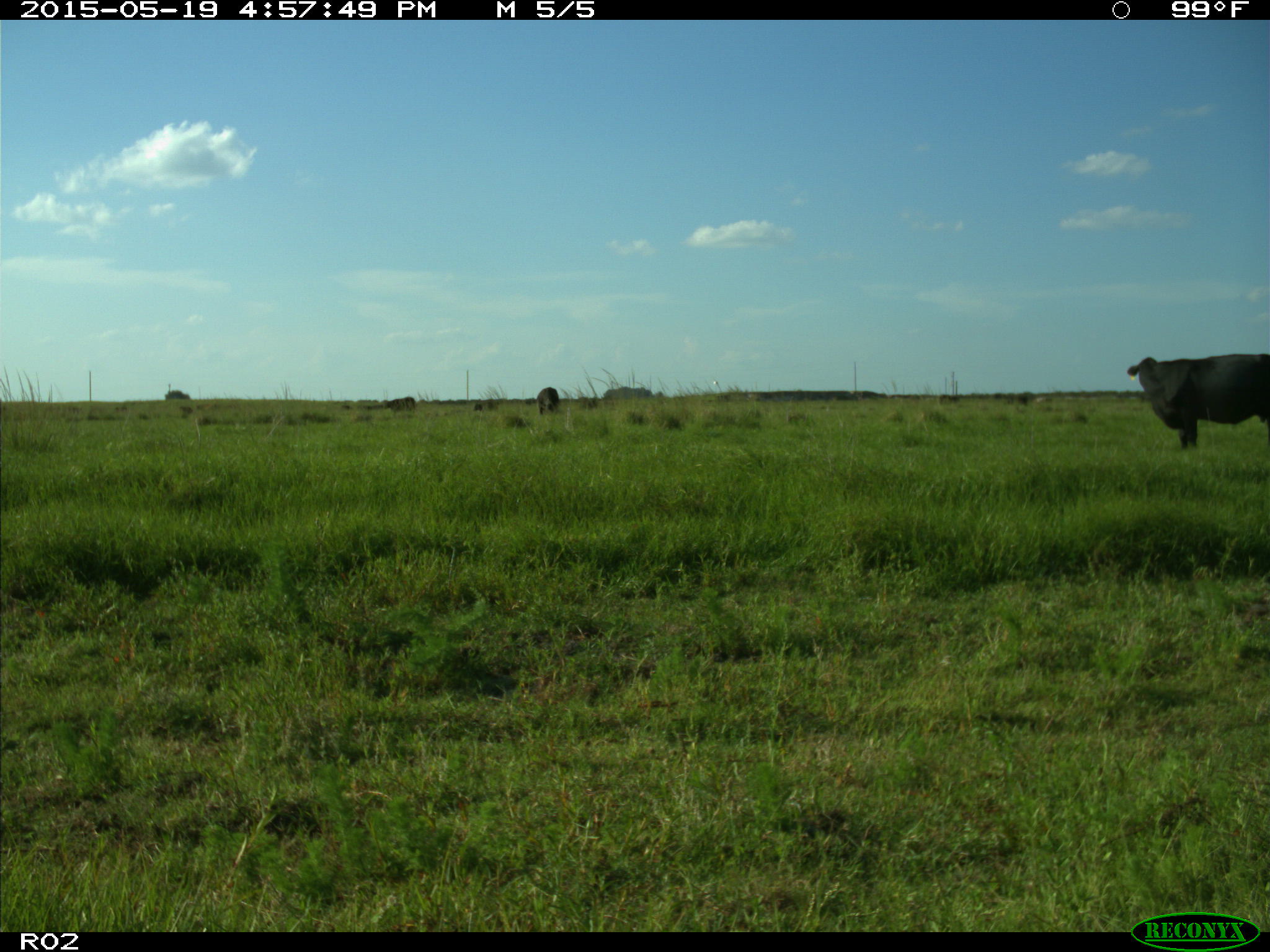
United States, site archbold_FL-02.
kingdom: Animalia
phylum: Chordata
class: Mammalia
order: Artiodactyla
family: Bovidae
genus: Bos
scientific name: Bos taurus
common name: domestic cow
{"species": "Bos taurus (domestic cow)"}